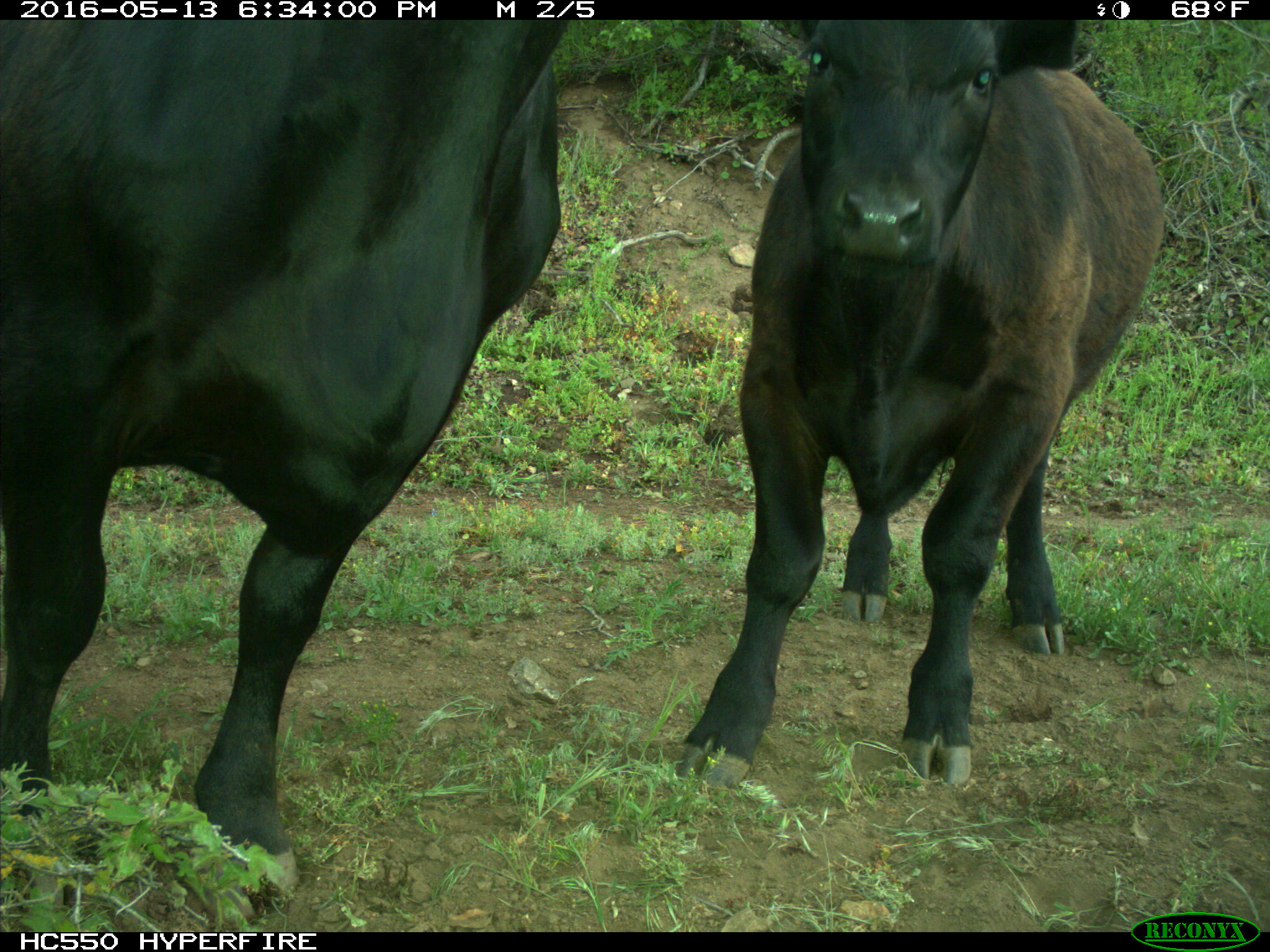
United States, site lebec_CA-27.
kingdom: Animalia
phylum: Chordata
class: Mammalia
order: Artiodactyla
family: Bovidae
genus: Bos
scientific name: Bos taurus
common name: domestic cow